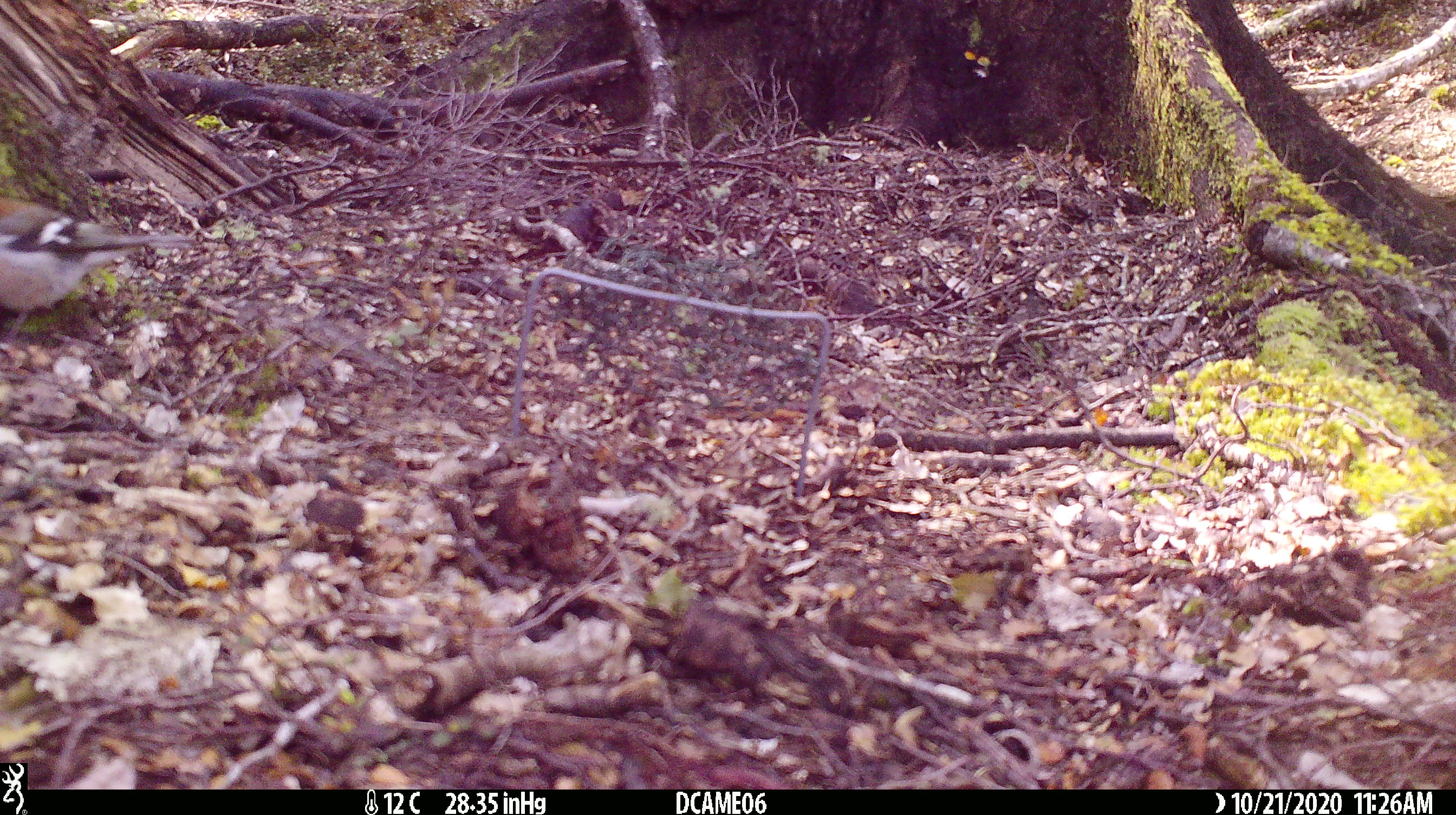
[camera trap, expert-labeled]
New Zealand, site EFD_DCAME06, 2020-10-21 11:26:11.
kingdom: Animalia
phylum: Chordata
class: Aves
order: Passeriformes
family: Fringillidae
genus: Fringilla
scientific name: Fringilla coelebs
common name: common chaffinch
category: chaffinch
Chaffinch (common chaffinch) (Fringilla coelebs).